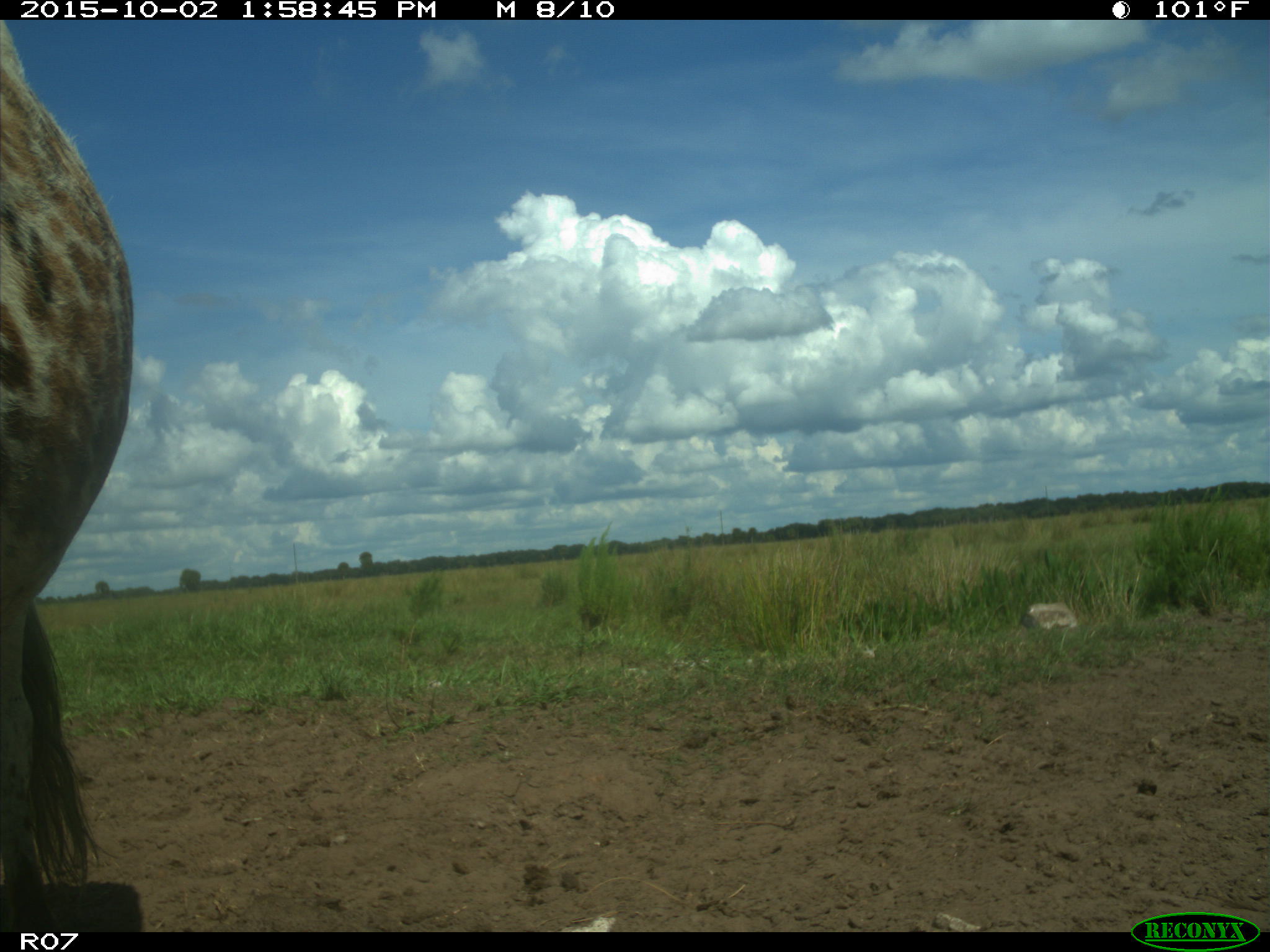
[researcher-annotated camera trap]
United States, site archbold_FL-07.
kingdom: Animalia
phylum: Chordata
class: Mammalia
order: Artiodactyla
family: Bovidae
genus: Bos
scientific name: Bos taurus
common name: domestic cow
Bos taurus (domestic cow).